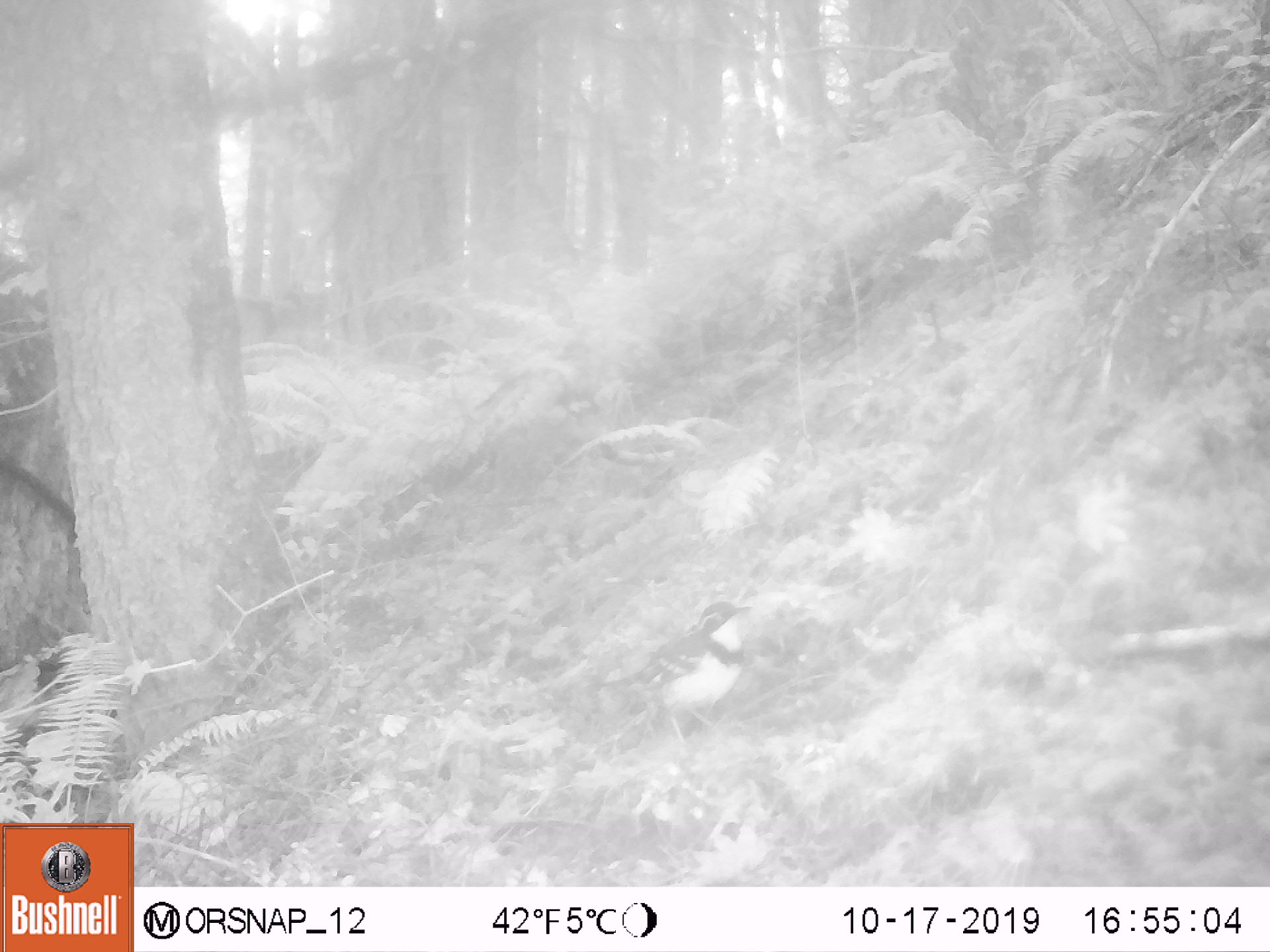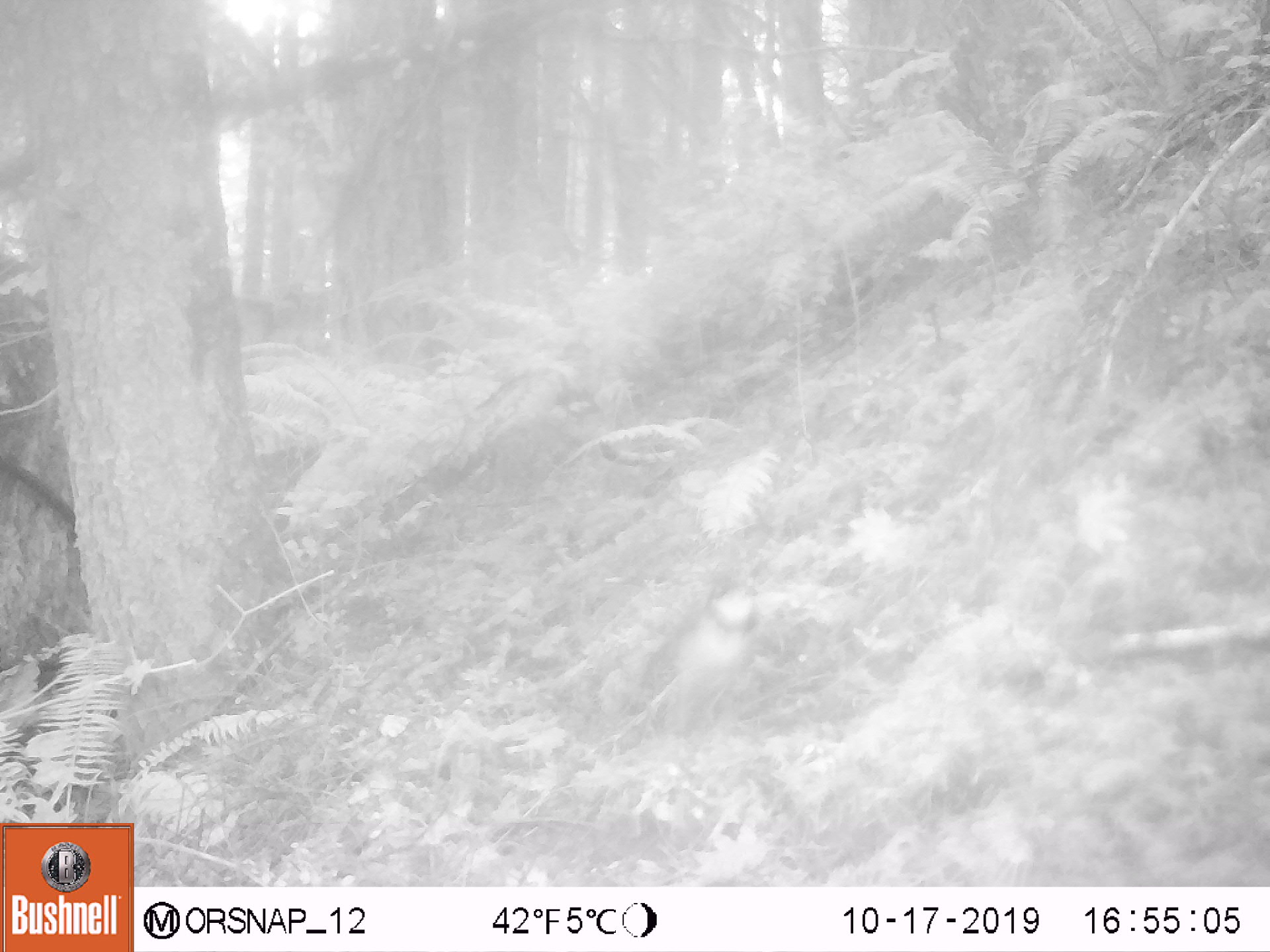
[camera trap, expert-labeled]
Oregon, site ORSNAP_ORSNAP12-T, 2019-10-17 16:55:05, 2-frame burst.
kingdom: Animalia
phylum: Chordata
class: Aves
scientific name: Aves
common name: bird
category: other bird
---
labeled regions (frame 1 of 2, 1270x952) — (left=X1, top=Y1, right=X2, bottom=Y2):
other bird: (left=570, top=589, right=775, bottom=778)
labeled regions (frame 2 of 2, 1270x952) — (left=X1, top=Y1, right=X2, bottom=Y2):
other bird: (left=637, top=563, right=778, bottom=747)